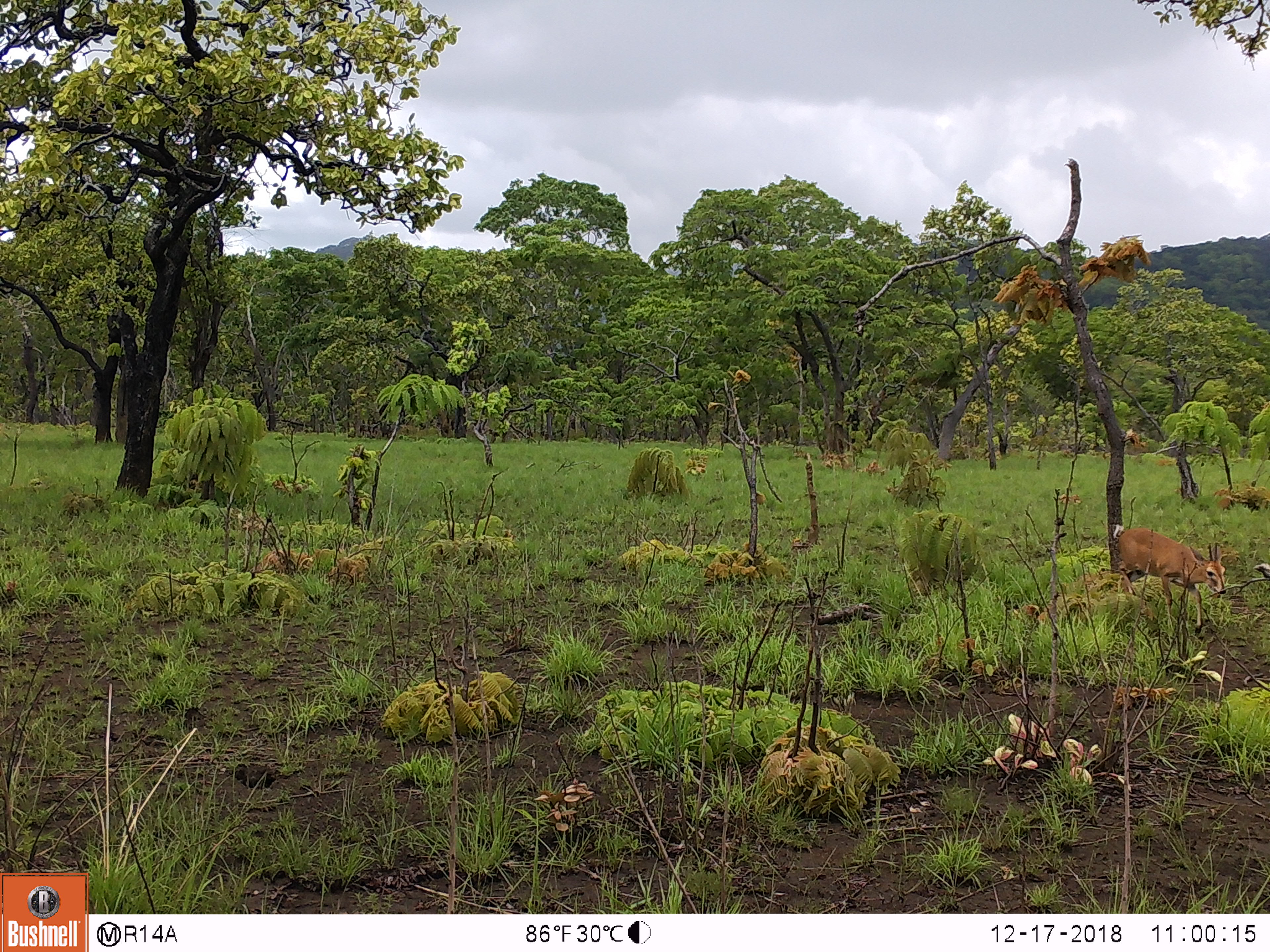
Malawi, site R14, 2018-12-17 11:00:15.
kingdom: Animalia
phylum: Chordata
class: Mammalia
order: Artiodactyla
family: Bovidae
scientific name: Antilopinae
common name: small antelope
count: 1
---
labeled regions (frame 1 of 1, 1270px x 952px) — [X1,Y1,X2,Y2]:
small antelope: [1108,515,1233,641]